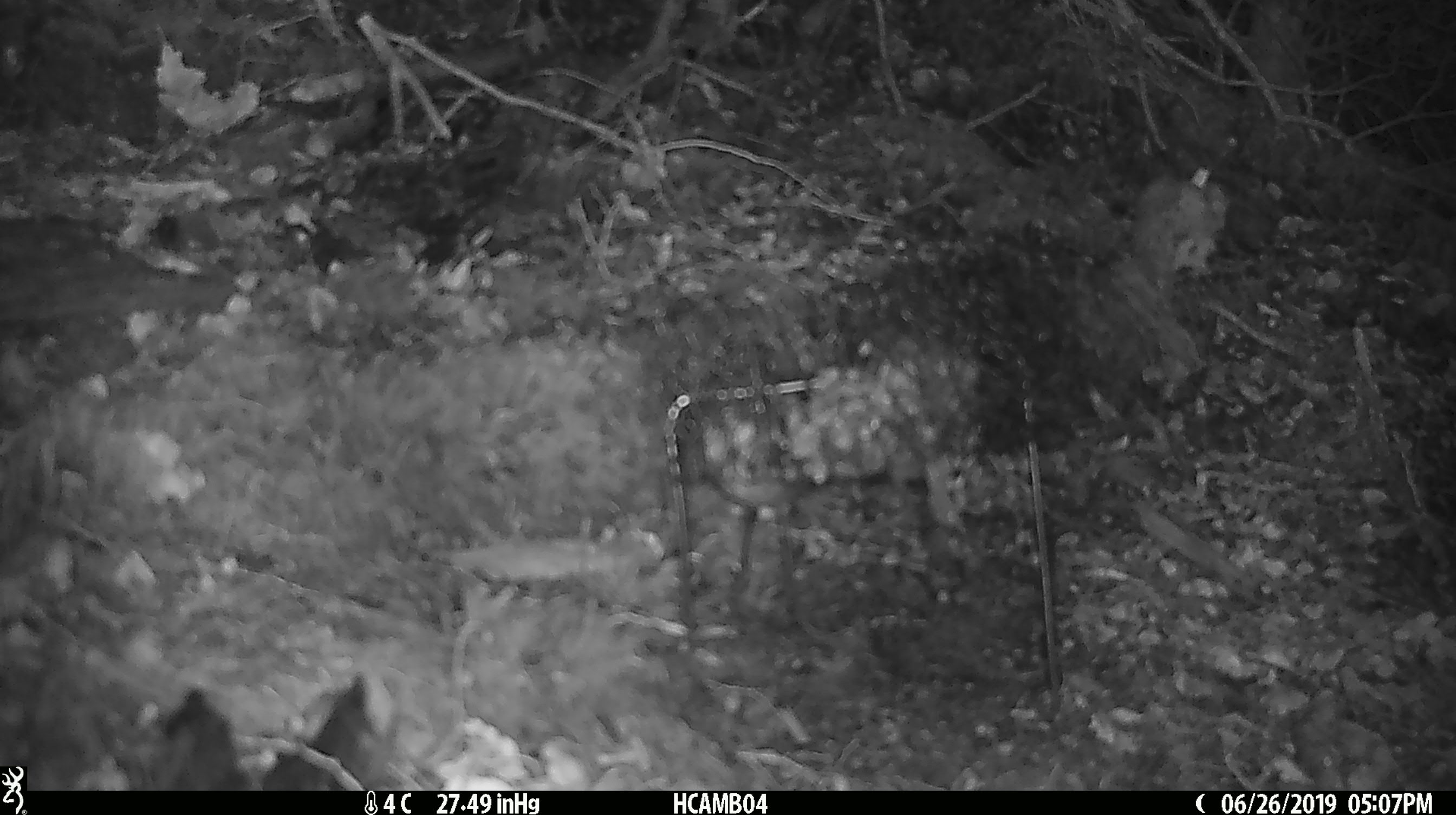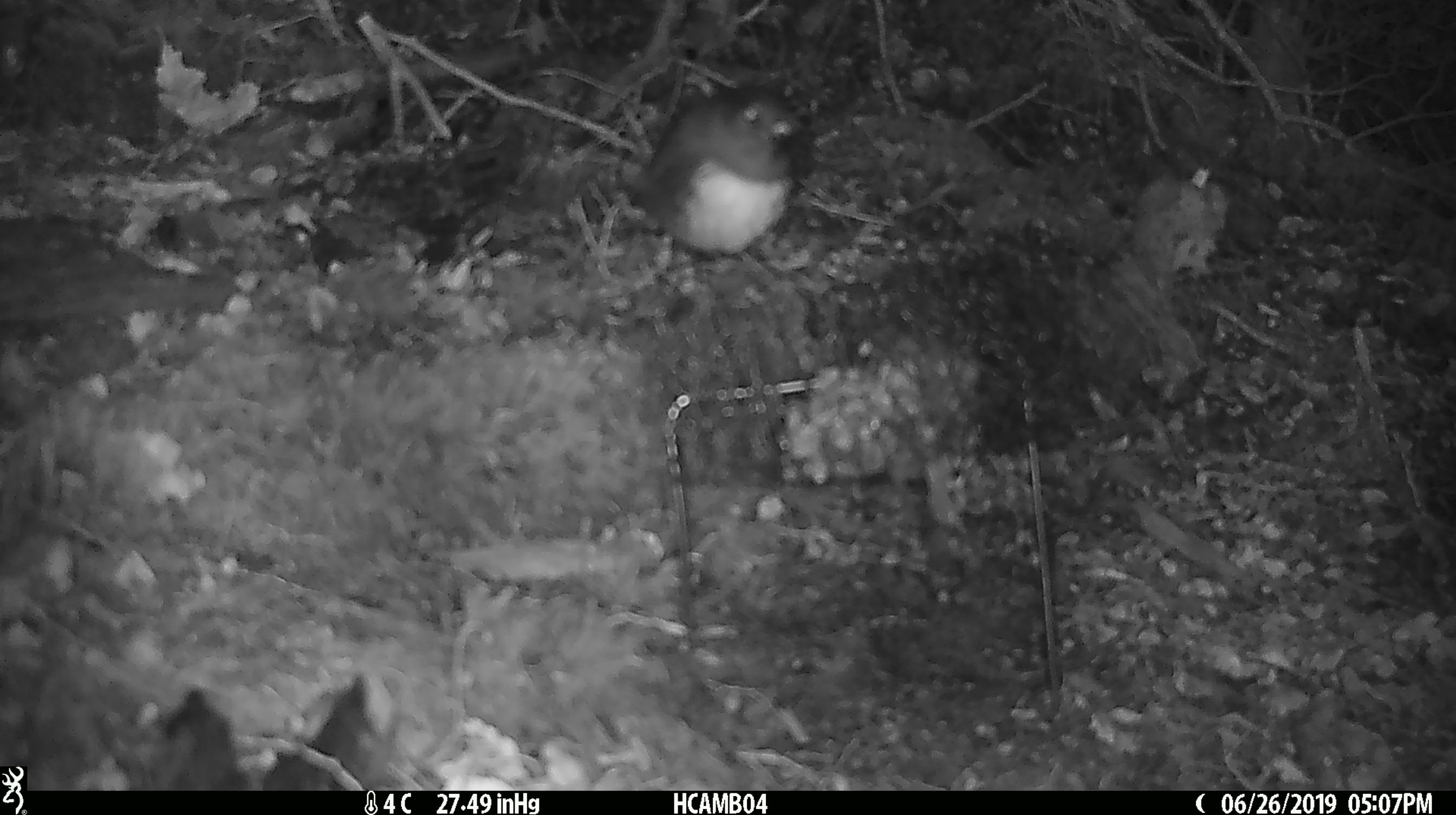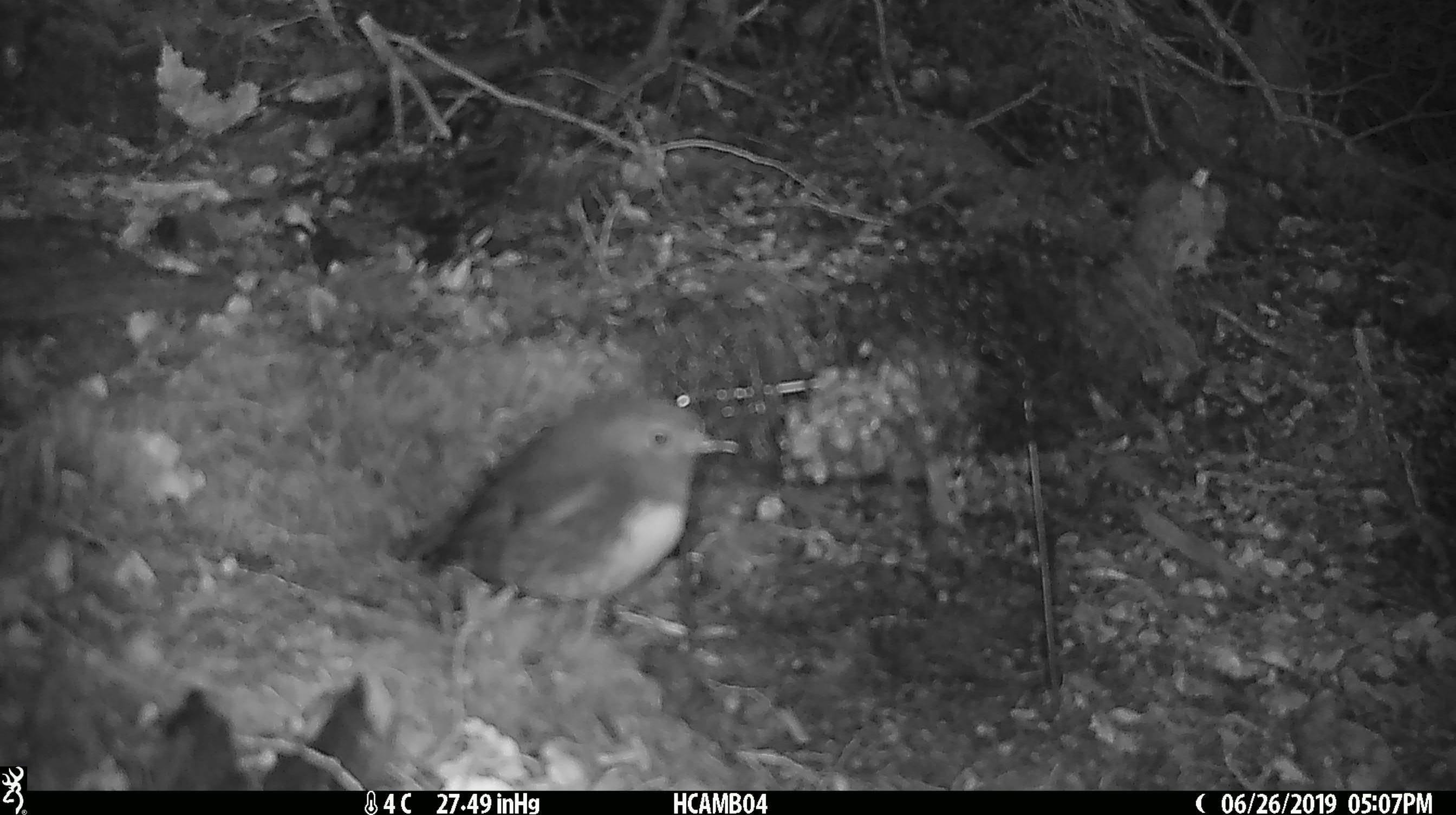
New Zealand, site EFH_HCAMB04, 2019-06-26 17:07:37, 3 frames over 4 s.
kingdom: Animalia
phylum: Chordata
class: Aves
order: Passeriformes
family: Petroicidae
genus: Petroica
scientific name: Petroica australis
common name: new zealand robin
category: robin